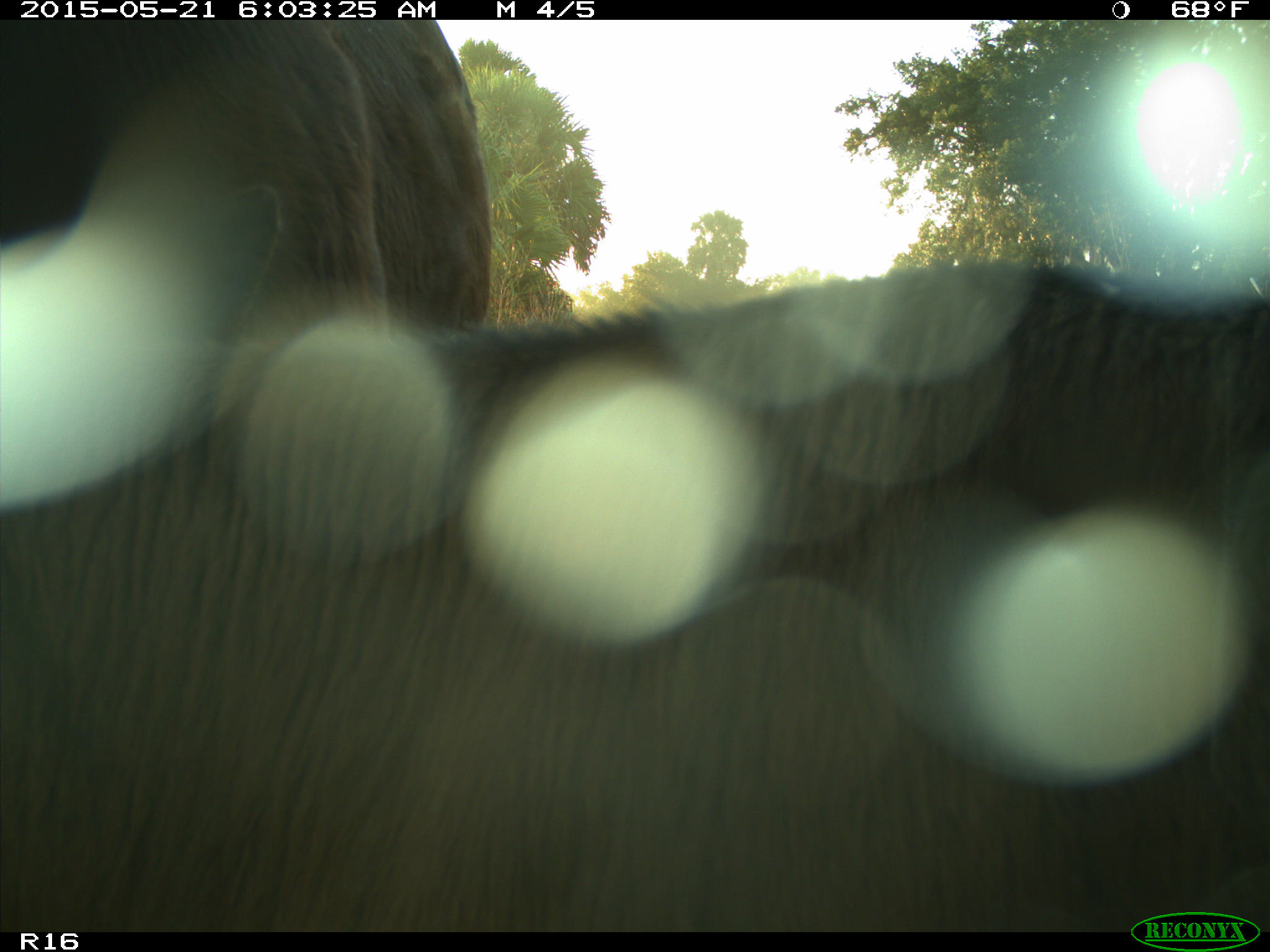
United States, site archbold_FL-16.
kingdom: Animalia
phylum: Chordata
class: Mammalia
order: Artiodactyla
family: Bovidae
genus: Bos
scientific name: Bos taurus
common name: domestic cow